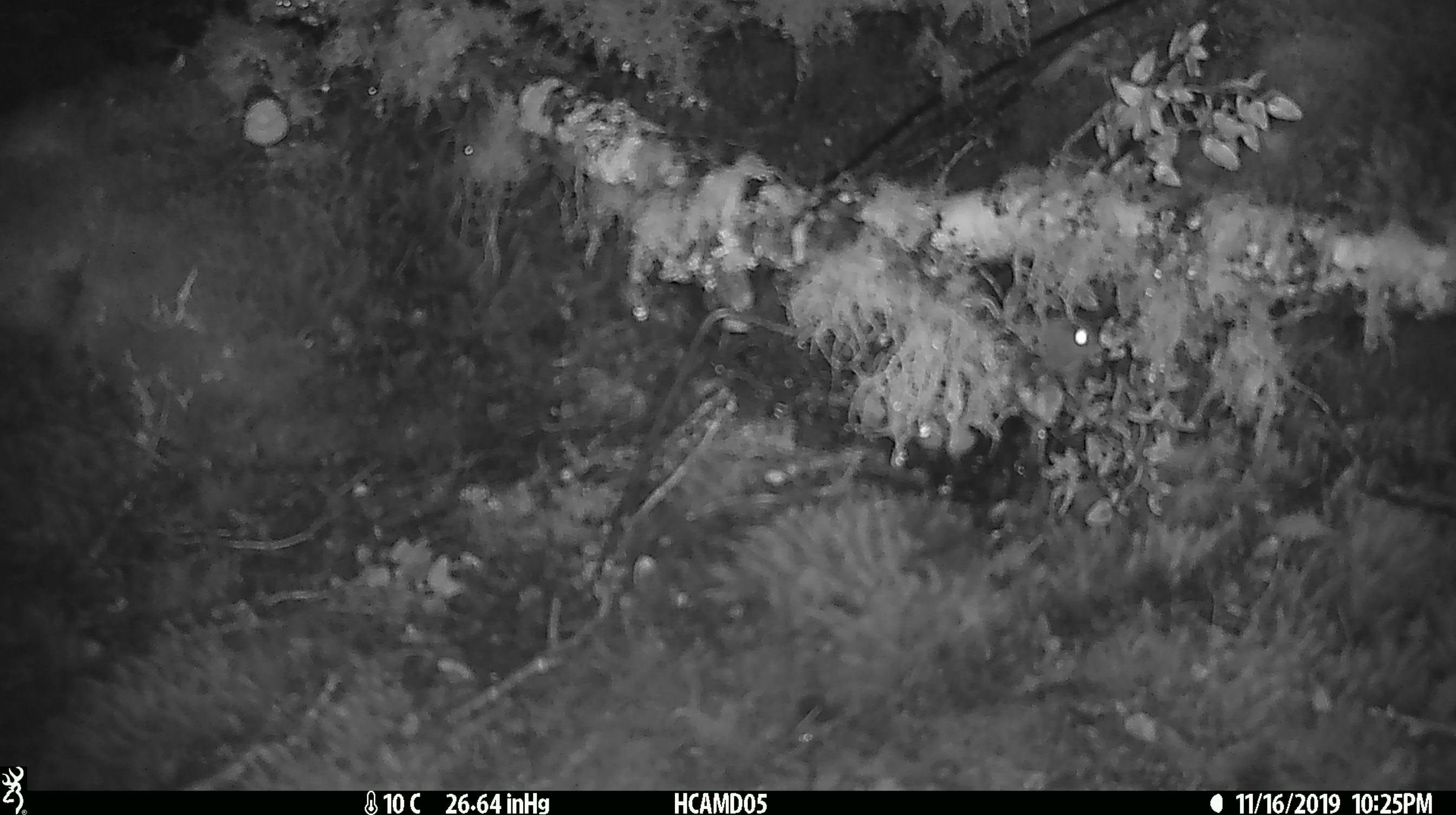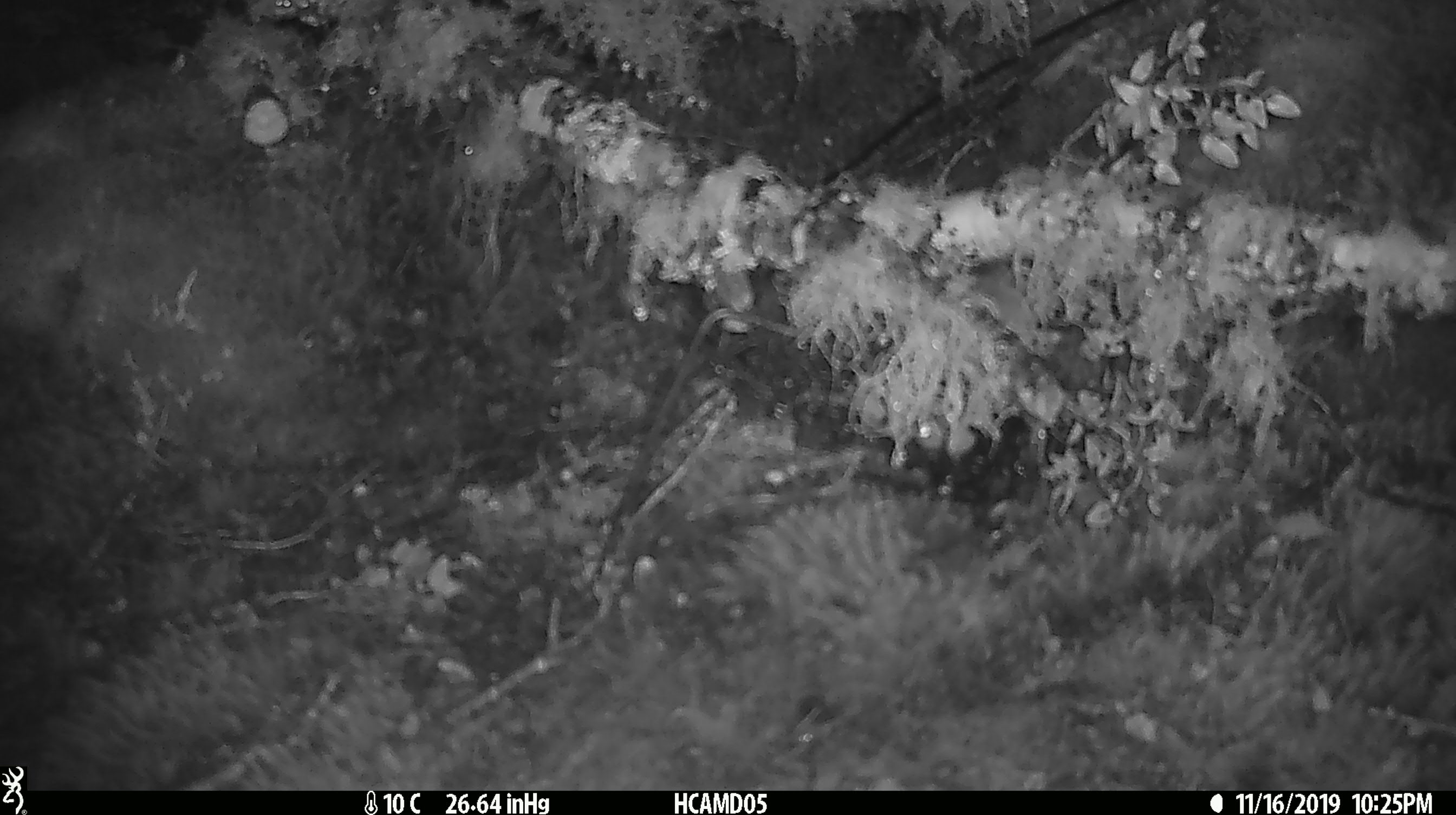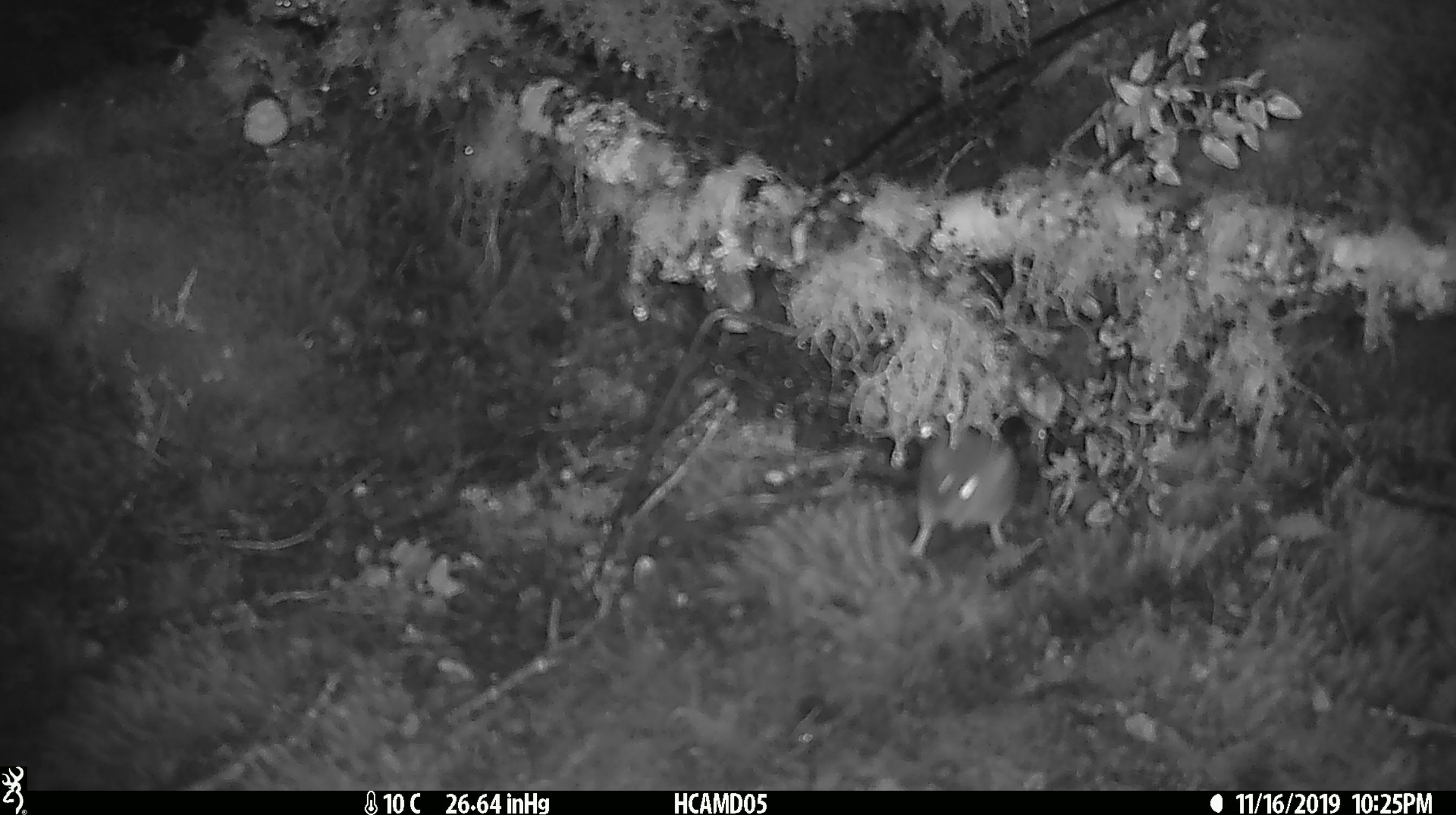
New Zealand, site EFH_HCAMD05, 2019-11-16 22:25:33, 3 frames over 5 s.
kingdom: Animalia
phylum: Chordata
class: Mammalia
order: Rodentia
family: Muridae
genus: Mus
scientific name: Mus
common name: mouse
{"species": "mouse (Mus)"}